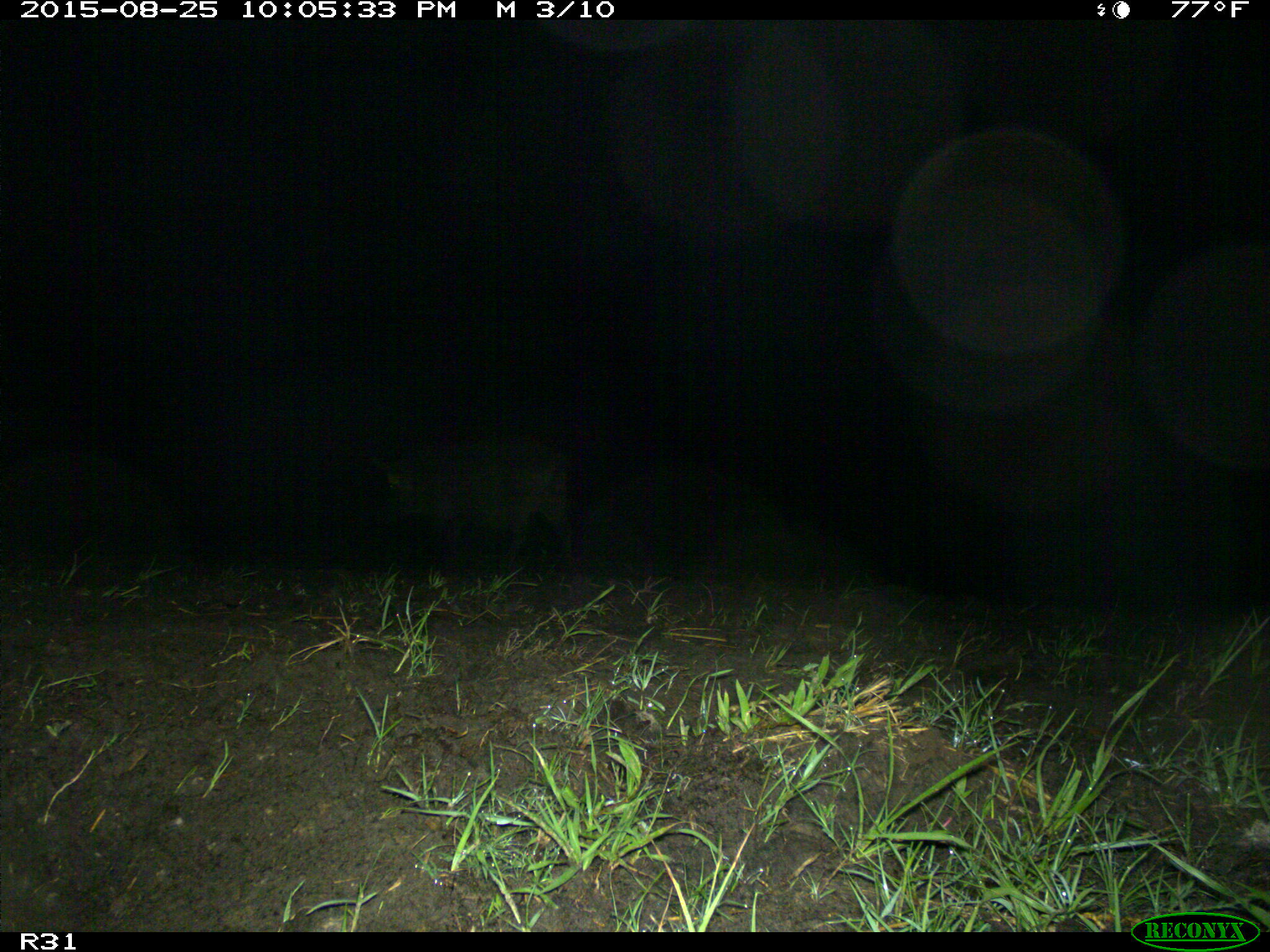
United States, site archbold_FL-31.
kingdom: Animalia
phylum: Chordata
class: Mammalia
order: Artiodactyla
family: Suidae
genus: Sus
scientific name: Sus scrofa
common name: wild boar